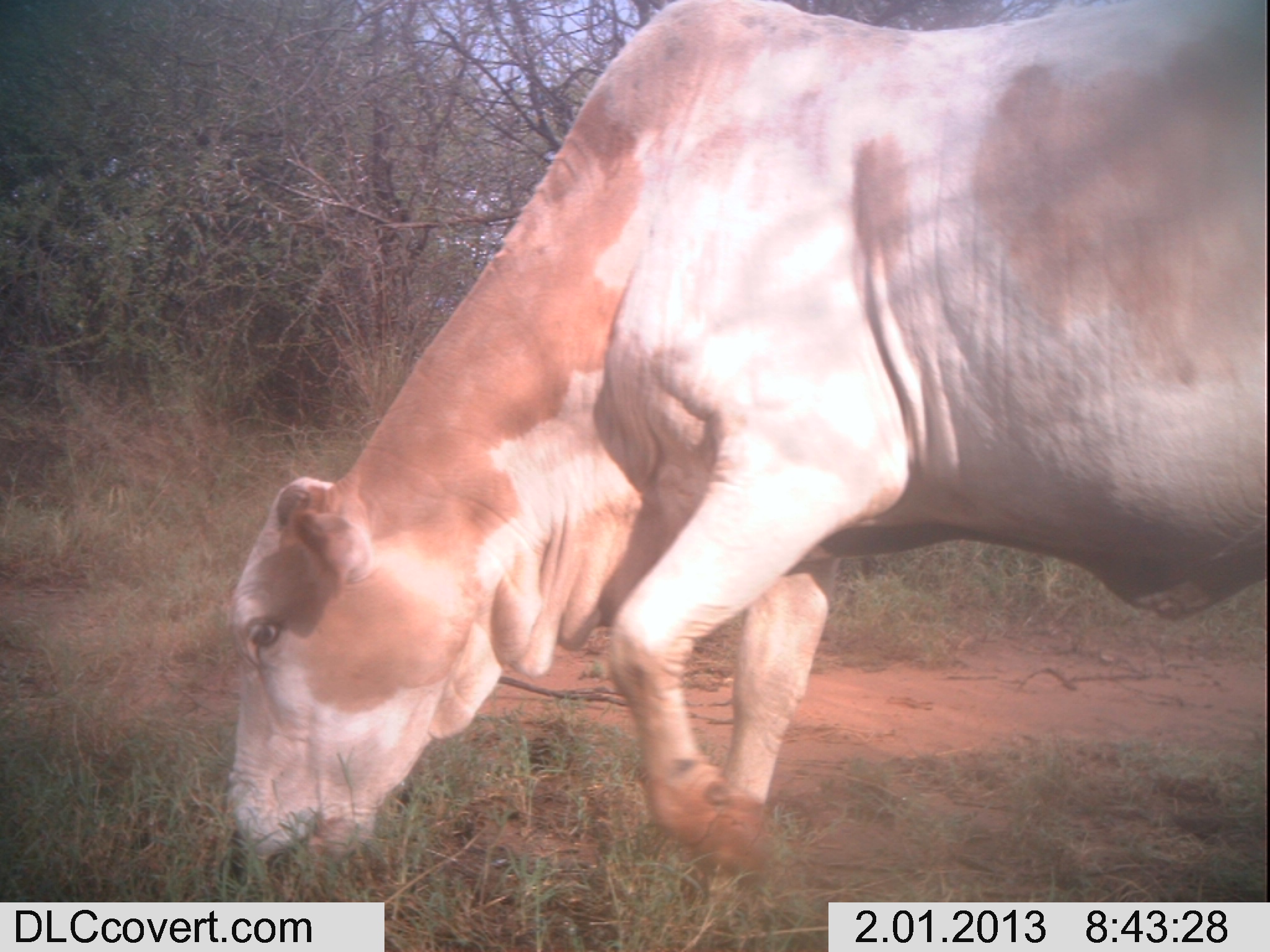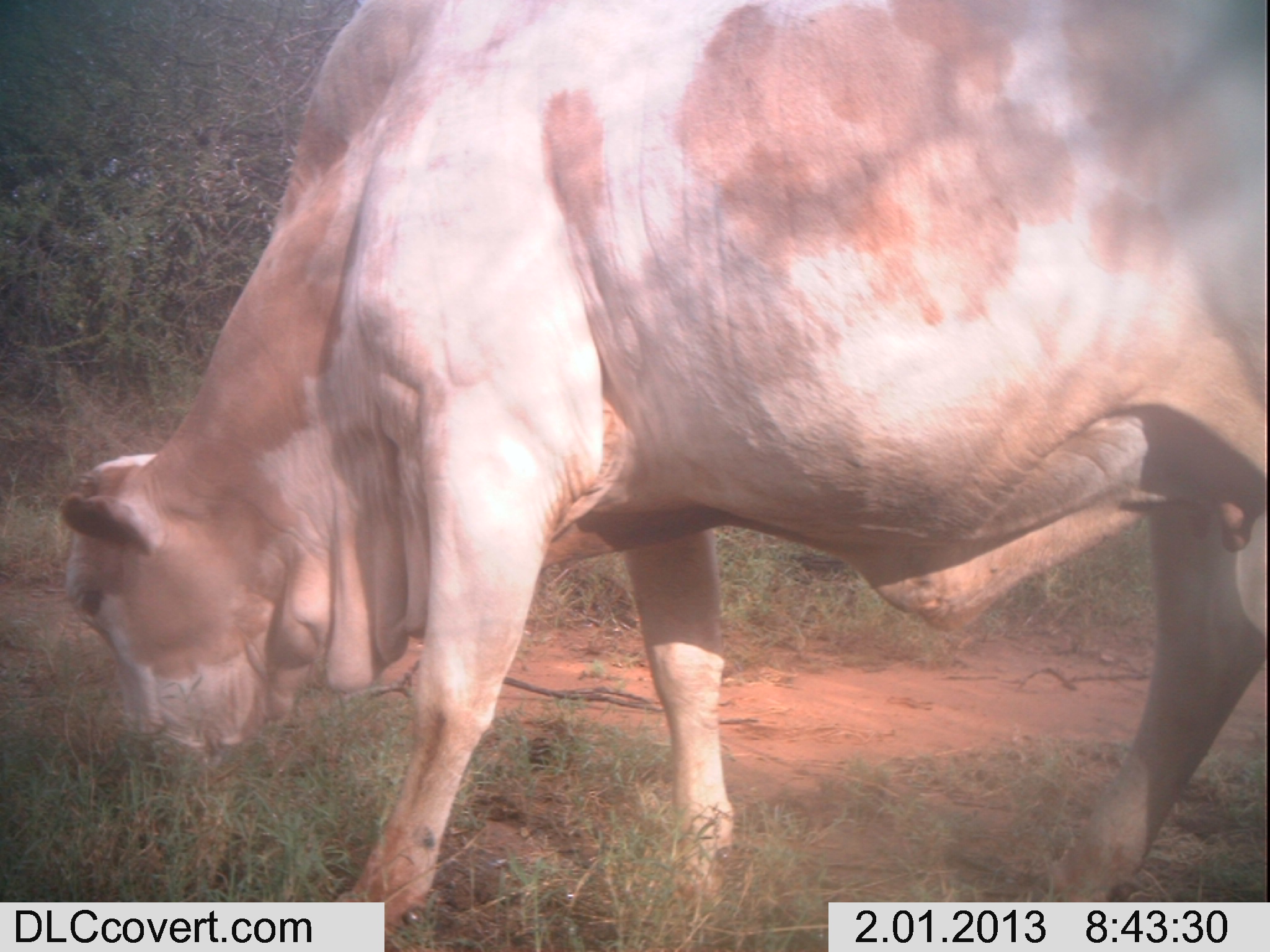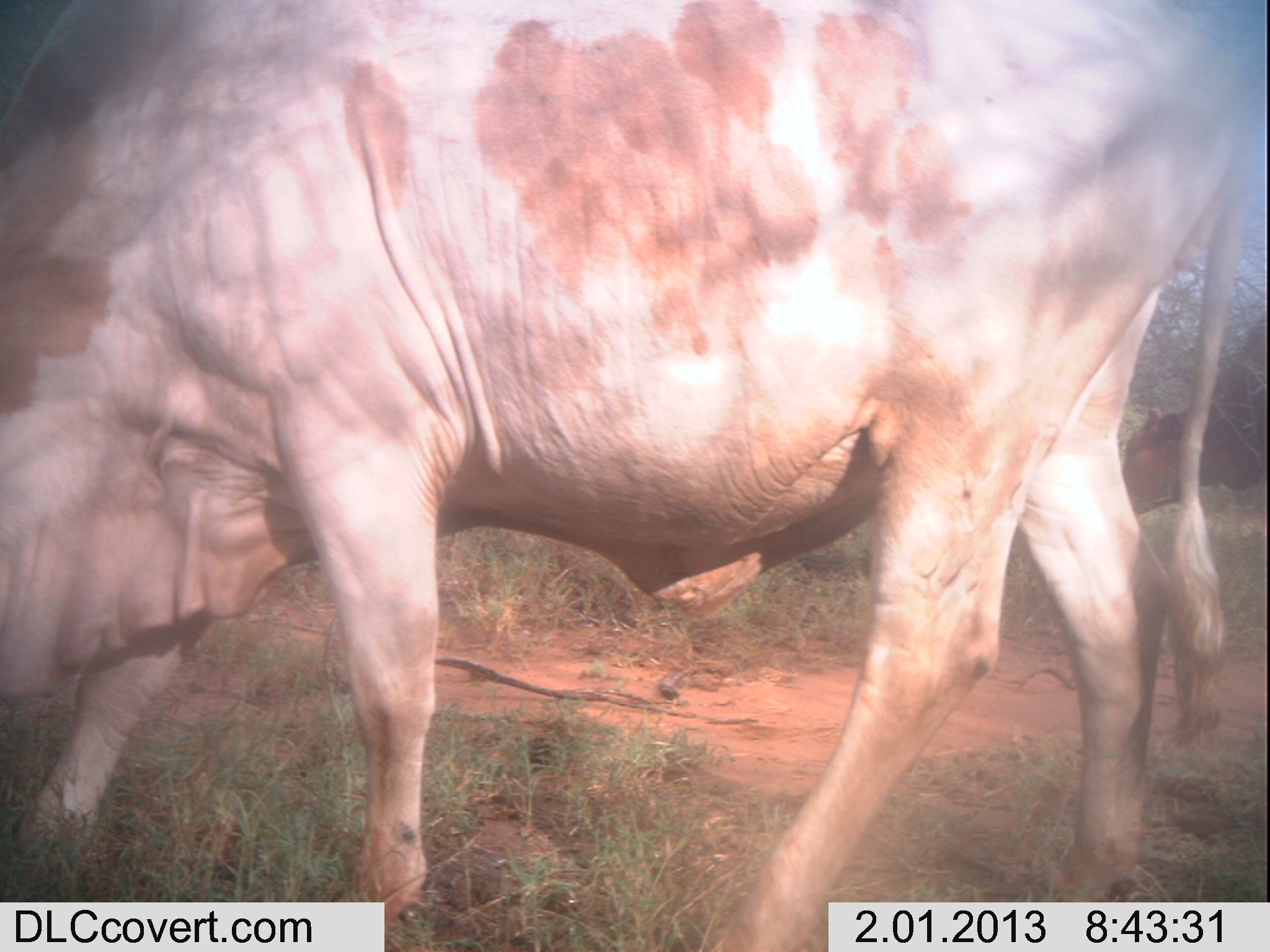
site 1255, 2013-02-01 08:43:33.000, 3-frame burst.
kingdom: Animalia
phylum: Chordata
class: Mammalia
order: Artiodactyla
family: Bovidae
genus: Bos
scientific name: Bos taurus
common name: domestic cattle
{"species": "Bos taurus (domestic cattle)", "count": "1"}